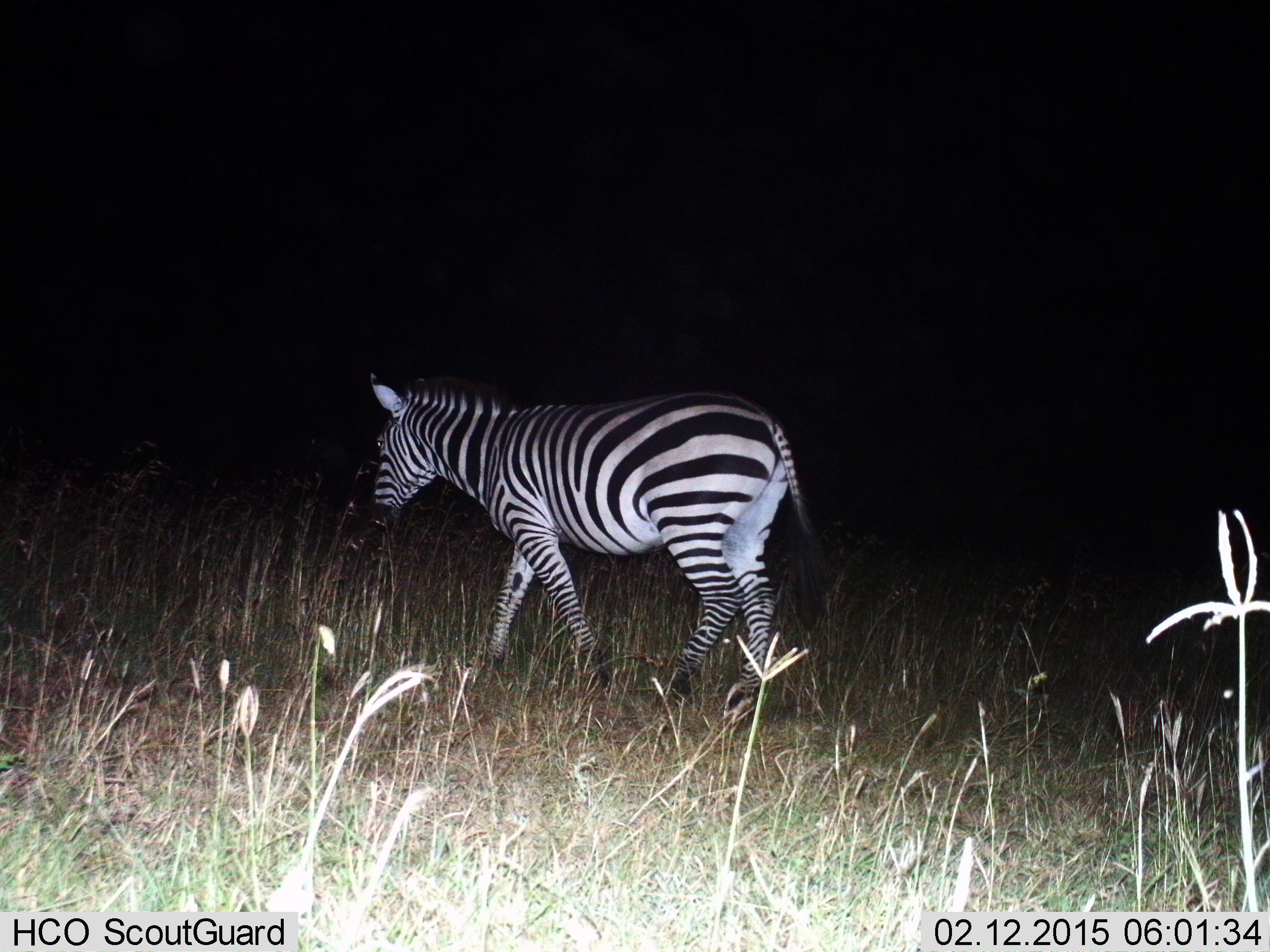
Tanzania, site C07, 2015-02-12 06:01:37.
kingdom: Animalia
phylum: Chordata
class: Mammalia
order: Perissodactyla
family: Equidae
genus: Equus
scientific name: Equus quagga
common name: plains zebra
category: zebra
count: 1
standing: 0%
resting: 0%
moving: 100%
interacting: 0%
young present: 0%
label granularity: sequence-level